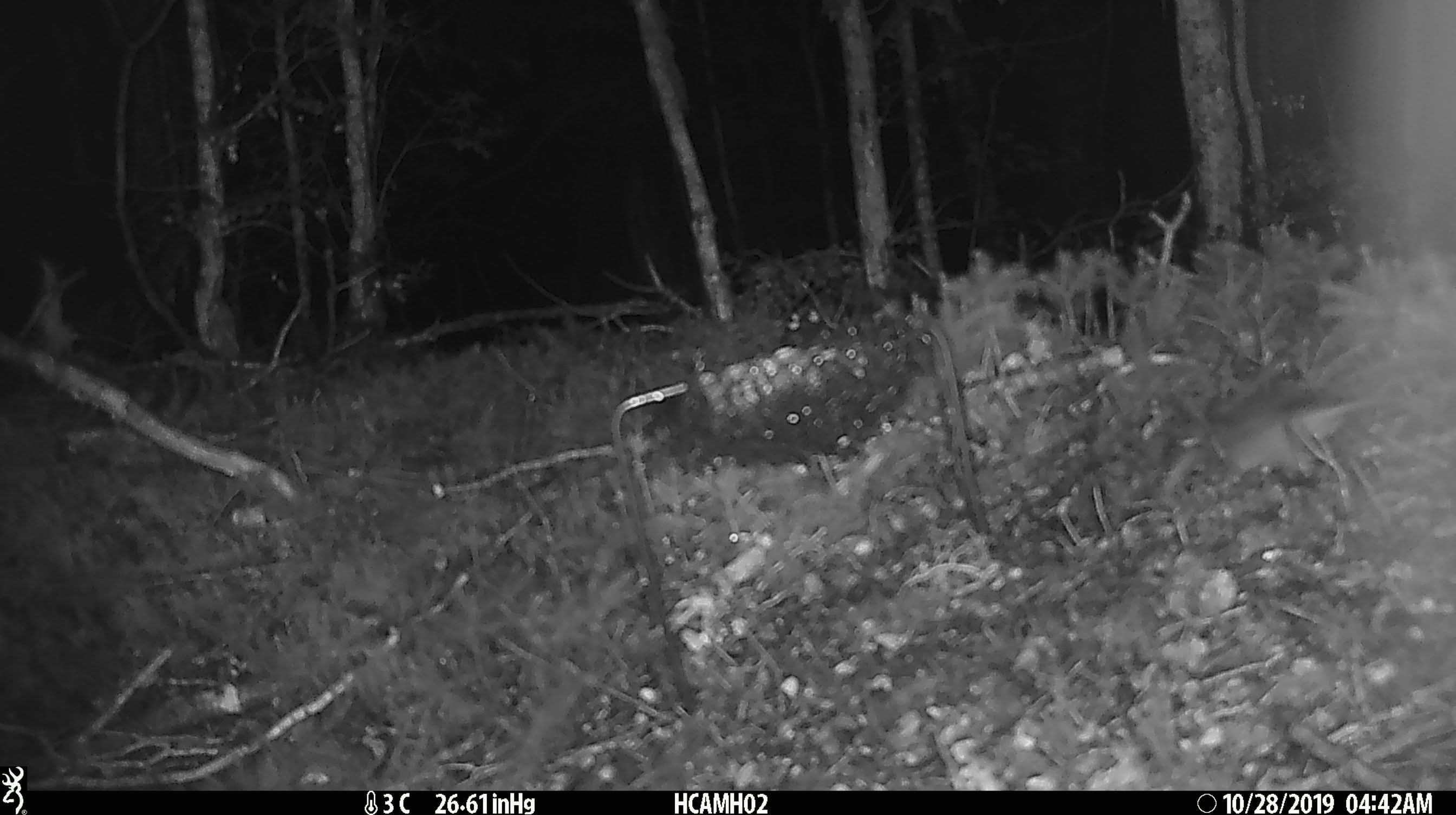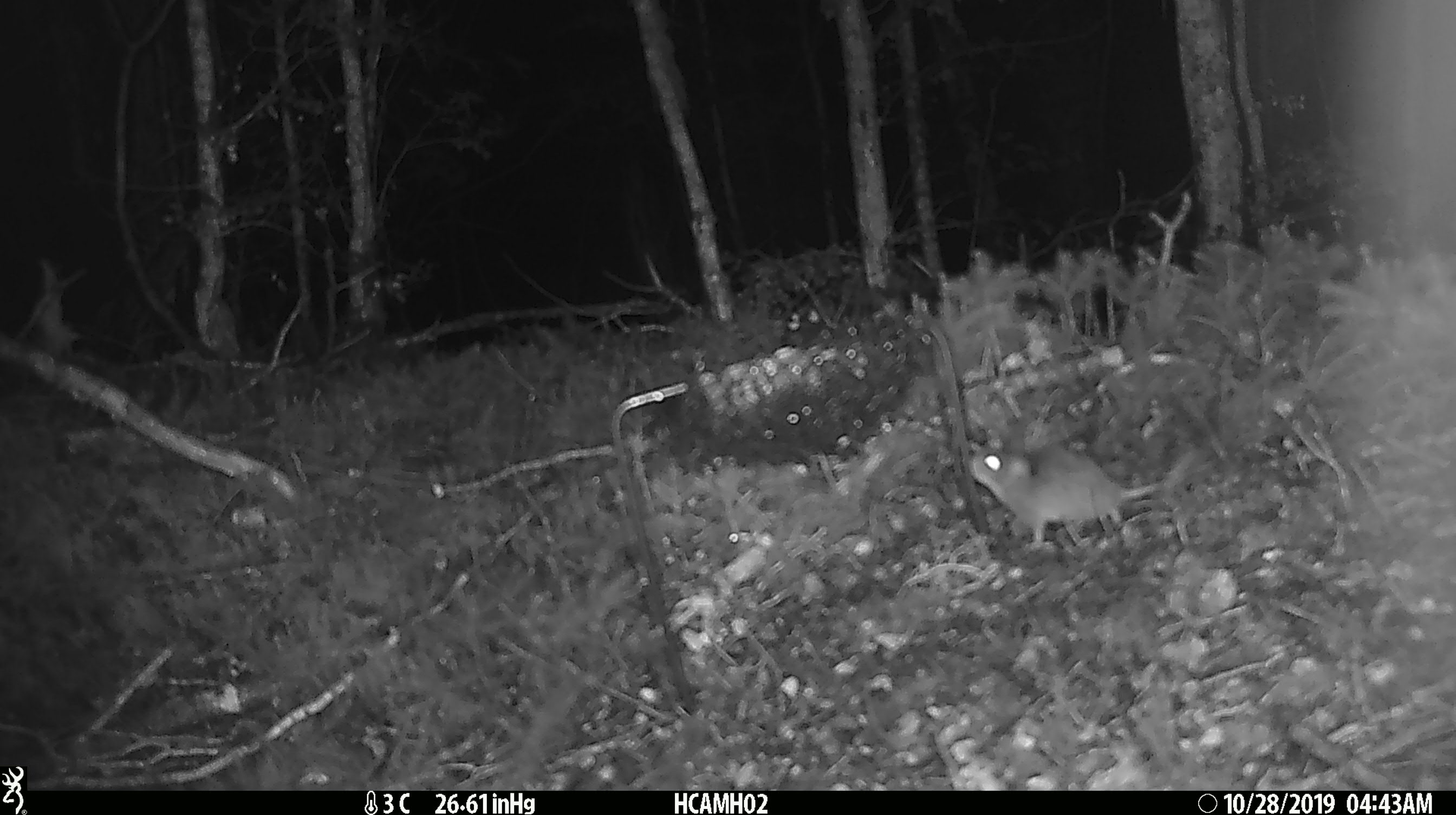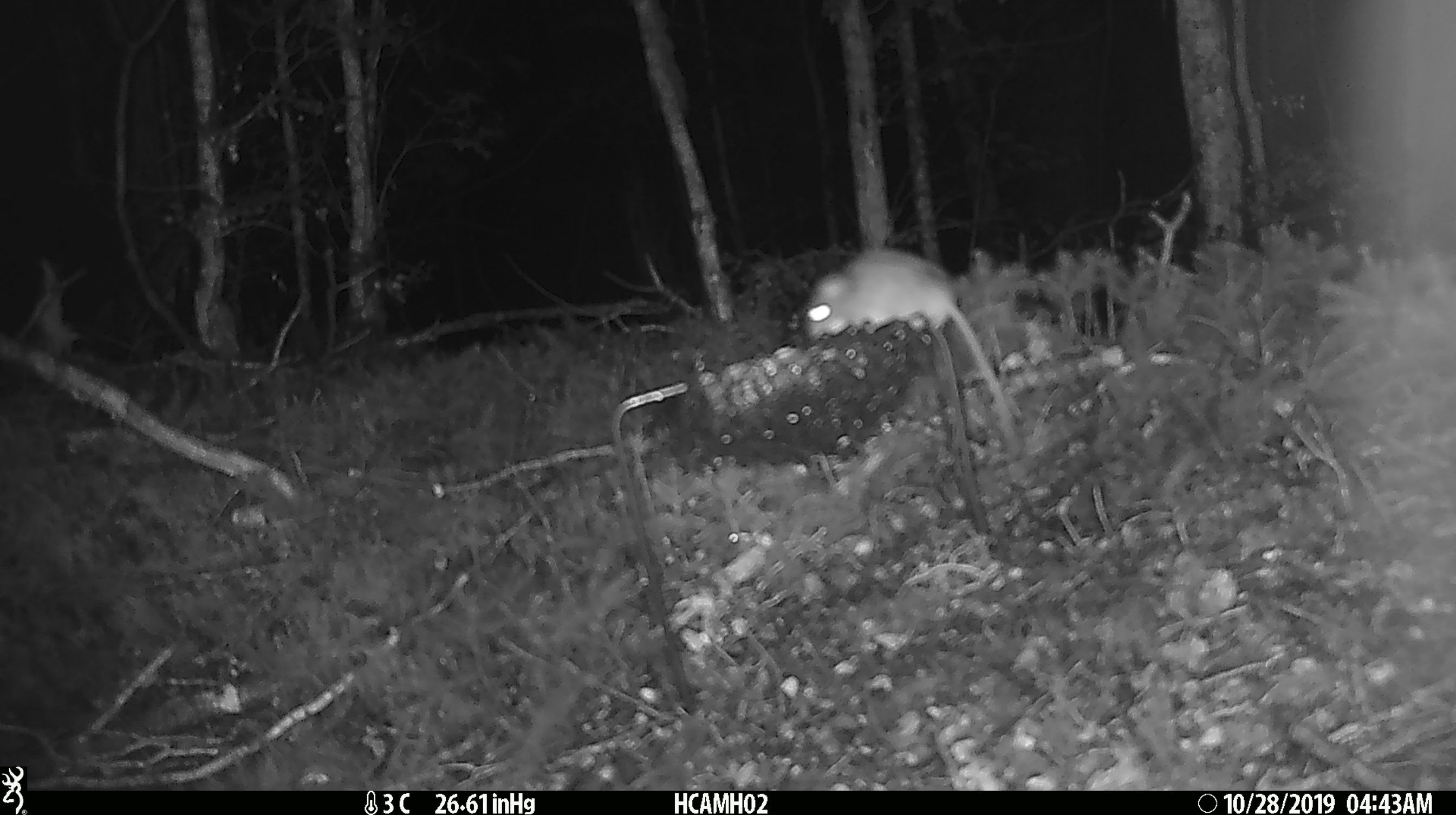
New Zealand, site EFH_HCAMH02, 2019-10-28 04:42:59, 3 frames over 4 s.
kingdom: Animalia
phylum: Chordata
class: Mammalia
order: Rodentia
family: Muridae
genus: Mus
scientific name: Mus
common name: mouse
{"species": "mouse (Mus)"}